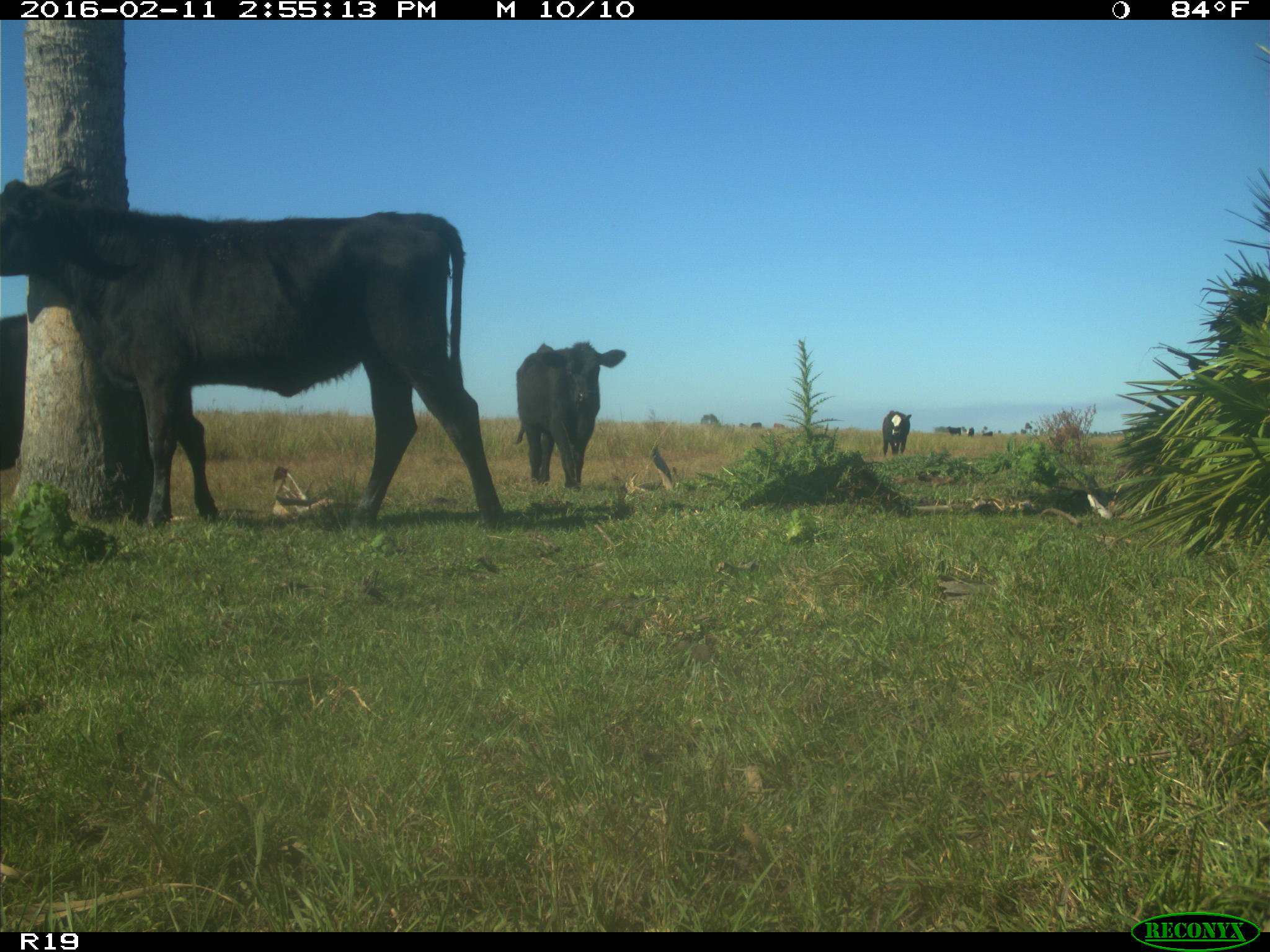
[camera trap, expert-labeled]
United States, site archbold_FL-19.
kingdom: Animalia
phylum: Chordata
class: Mammalia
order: Artiodactyla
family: Bovidae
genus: Bos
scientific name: Bos taurus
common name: domestic cow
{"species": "Bos taurus (domestic cow)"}